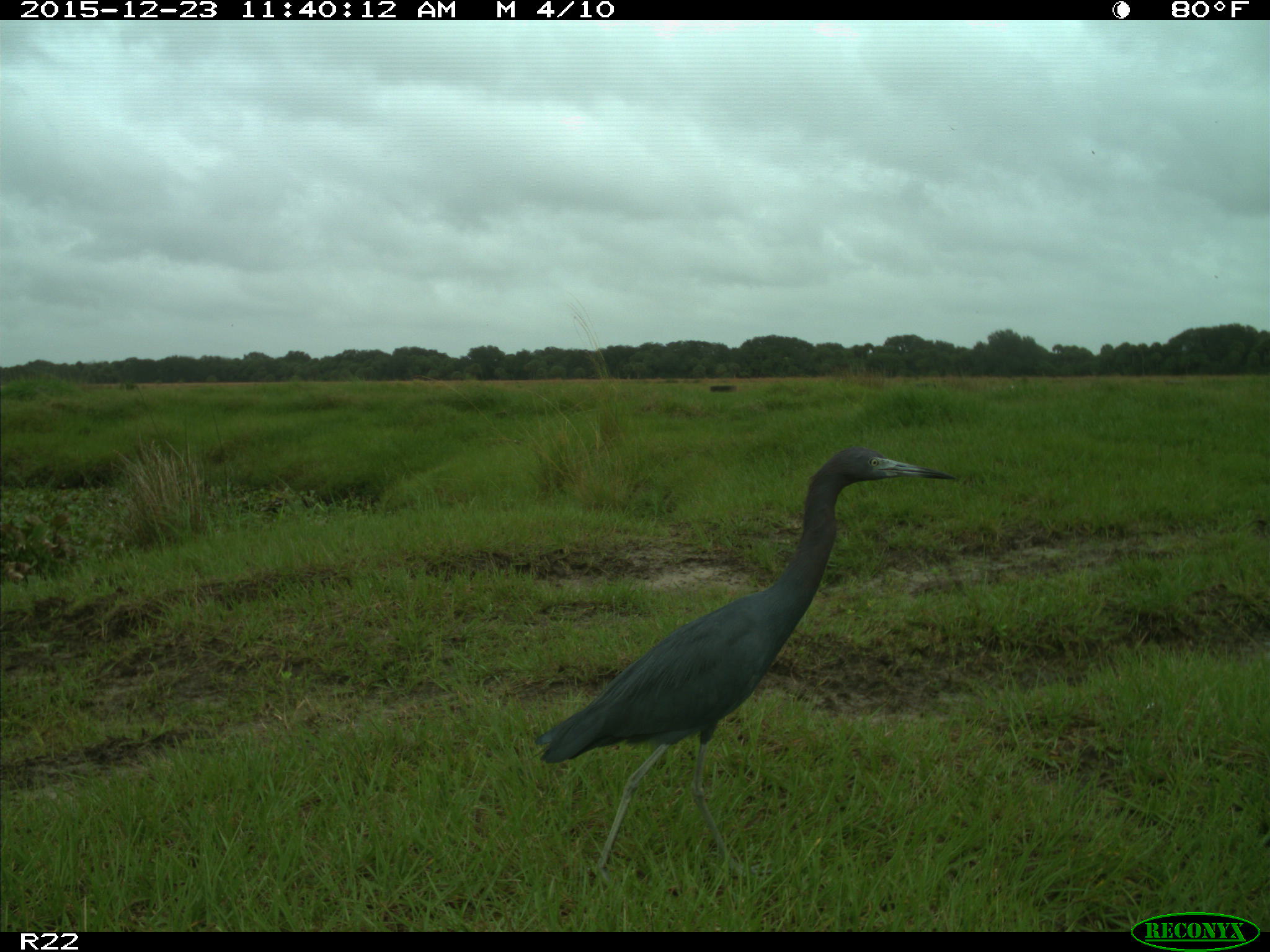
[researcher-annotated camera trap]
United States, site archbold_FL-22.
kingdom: Animalia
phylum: Chordata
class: Aves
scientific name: Aves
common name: birds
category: unidentified bird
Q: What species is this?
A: Unidentified bird (birds) (Aves).